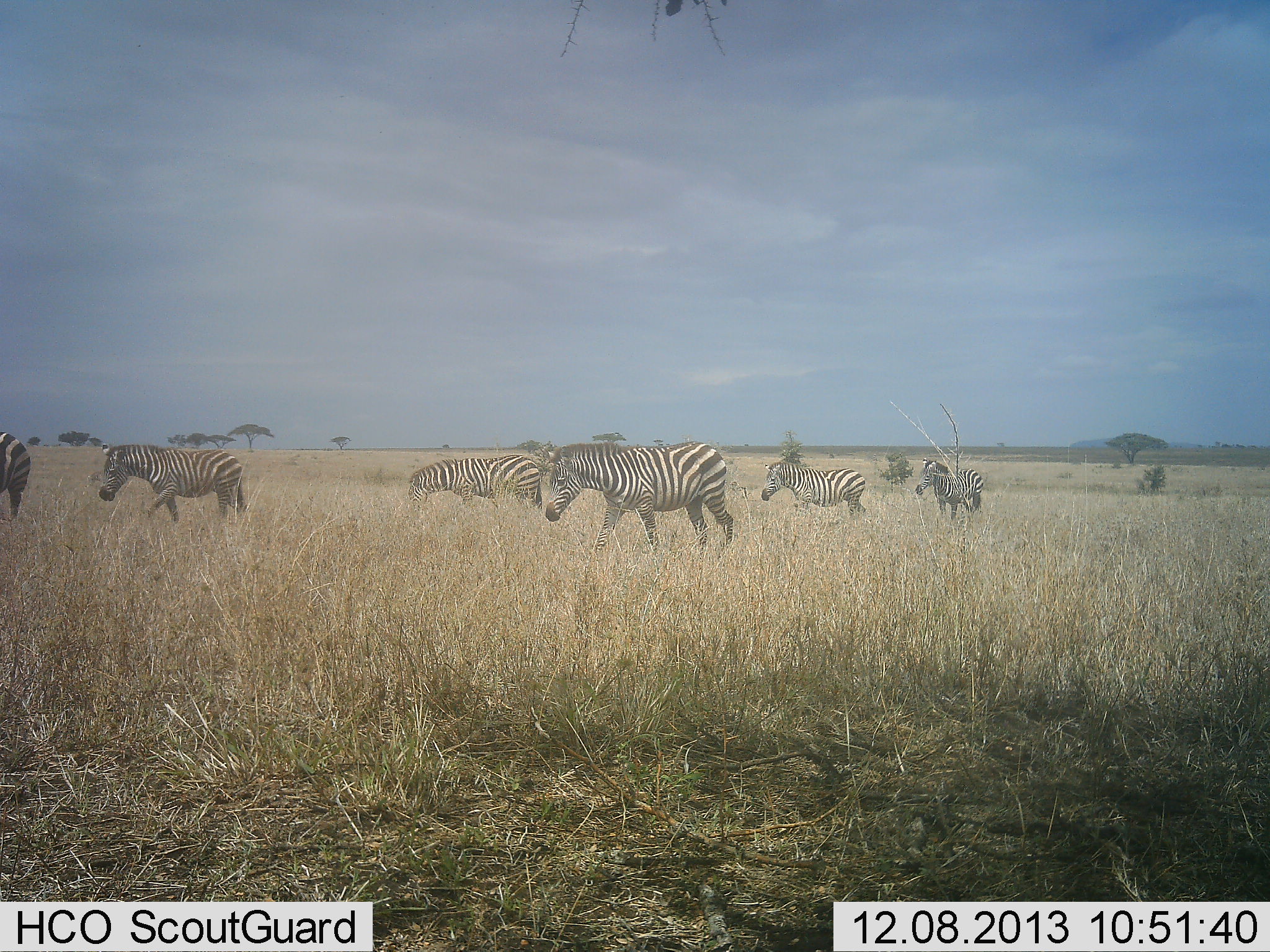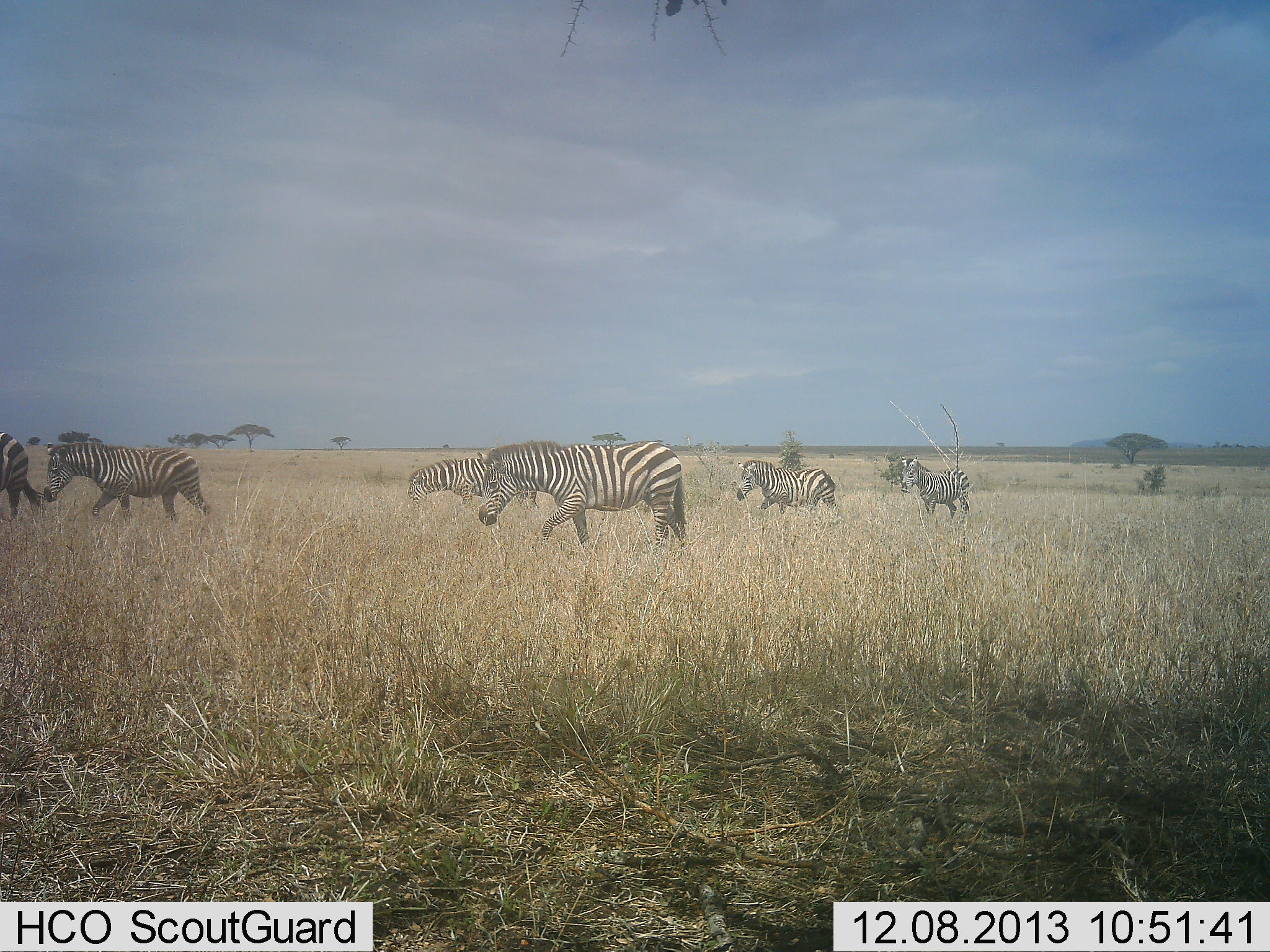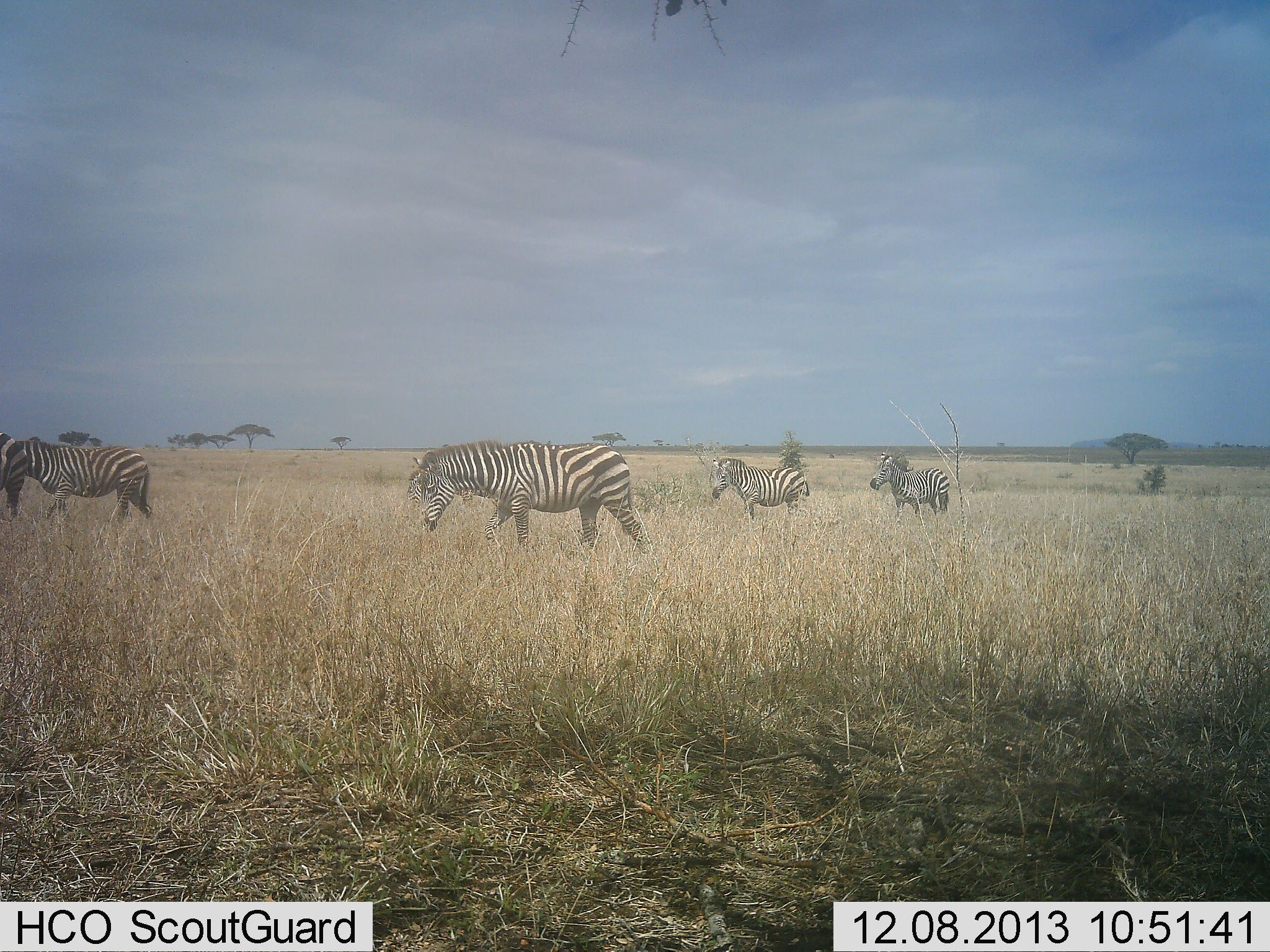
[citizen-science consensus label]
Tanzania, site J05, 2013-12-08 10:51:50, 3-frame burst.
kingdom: Animalia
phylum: Chordata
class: Mammalia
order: Perissodactyla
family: Equidae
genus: Equus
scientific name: Equus quagga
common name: plains zebra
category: zebra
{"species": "zebra (plains zebra) (Equus quagga)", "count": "6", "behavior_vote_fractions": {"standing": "30%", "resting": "0%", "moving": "100%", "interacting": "0%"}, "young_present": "0%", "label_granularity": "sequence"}